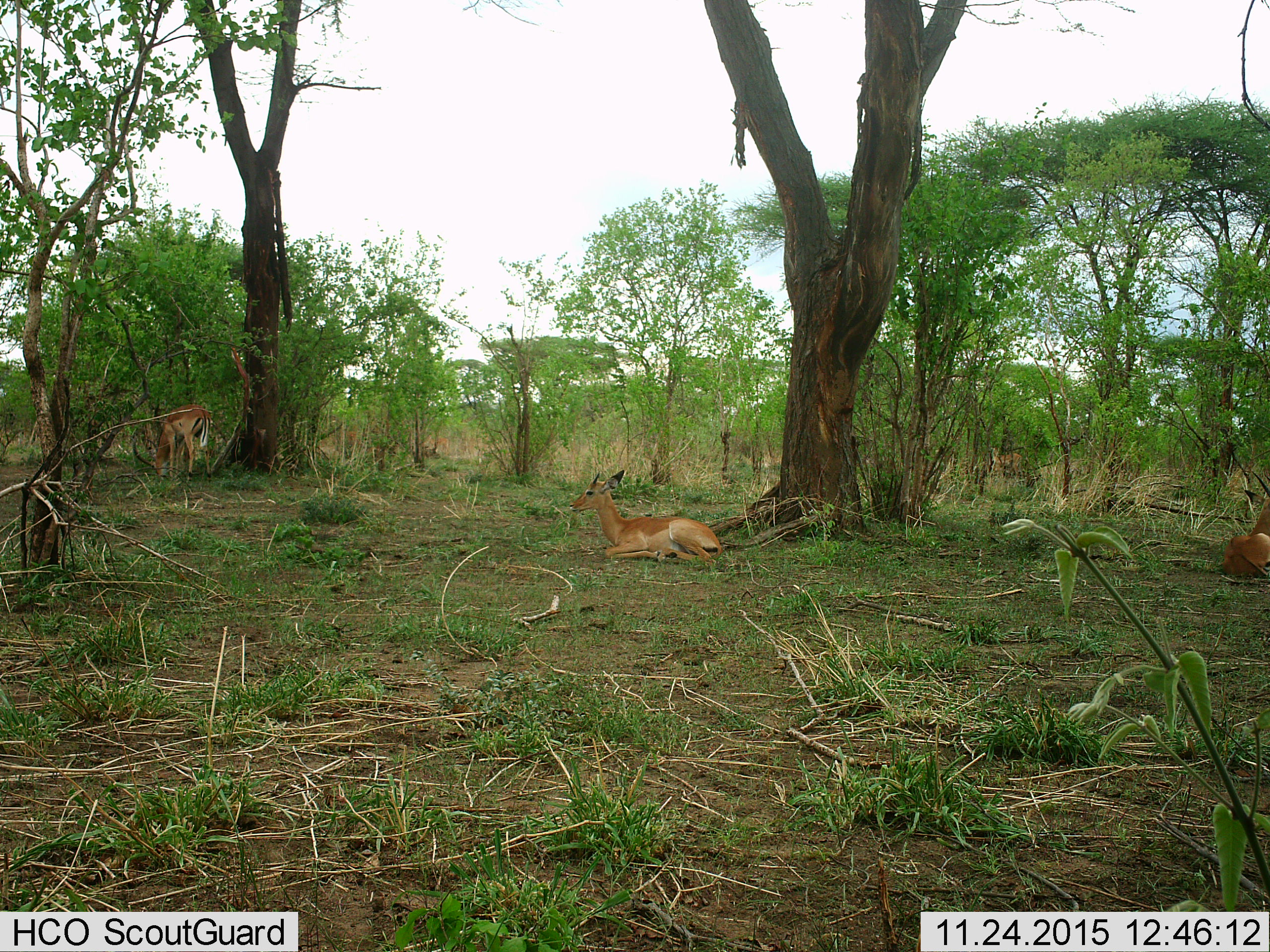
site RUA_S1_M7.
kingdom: Animalia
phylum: Chordata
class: Mammalia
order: Artiodactyla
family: Bovidae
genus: Aepyceros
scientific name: Aepyceros melampus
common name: impala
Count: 4.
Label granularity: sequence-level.